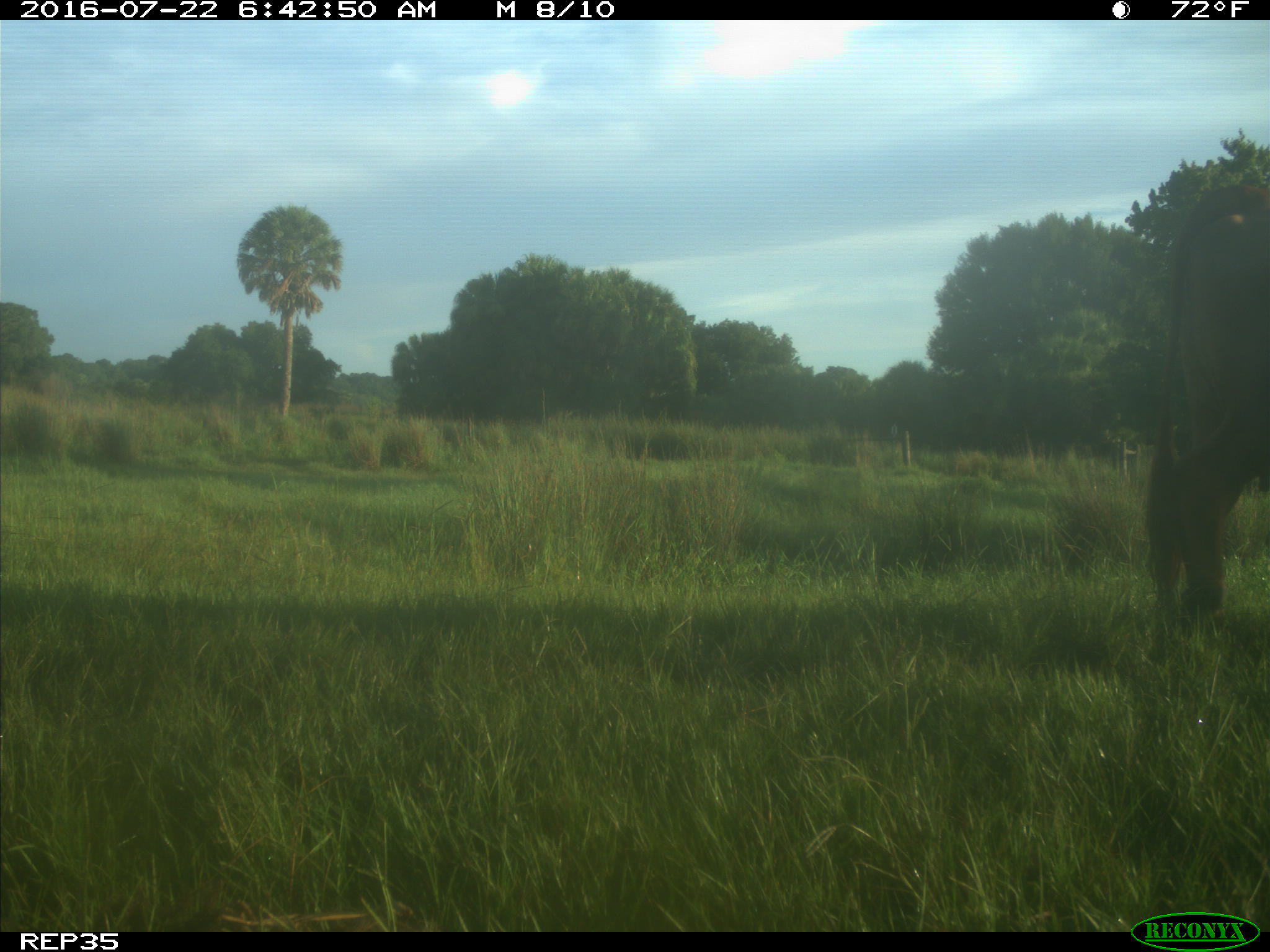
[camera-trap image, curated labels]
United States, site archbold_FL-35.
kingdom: Animalia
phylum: Chordata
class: Mammalia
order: Artiodactyla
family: Bovidae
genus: Bos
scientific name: Bos taurus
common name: domestic cow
Bos taurus (domestic cow).